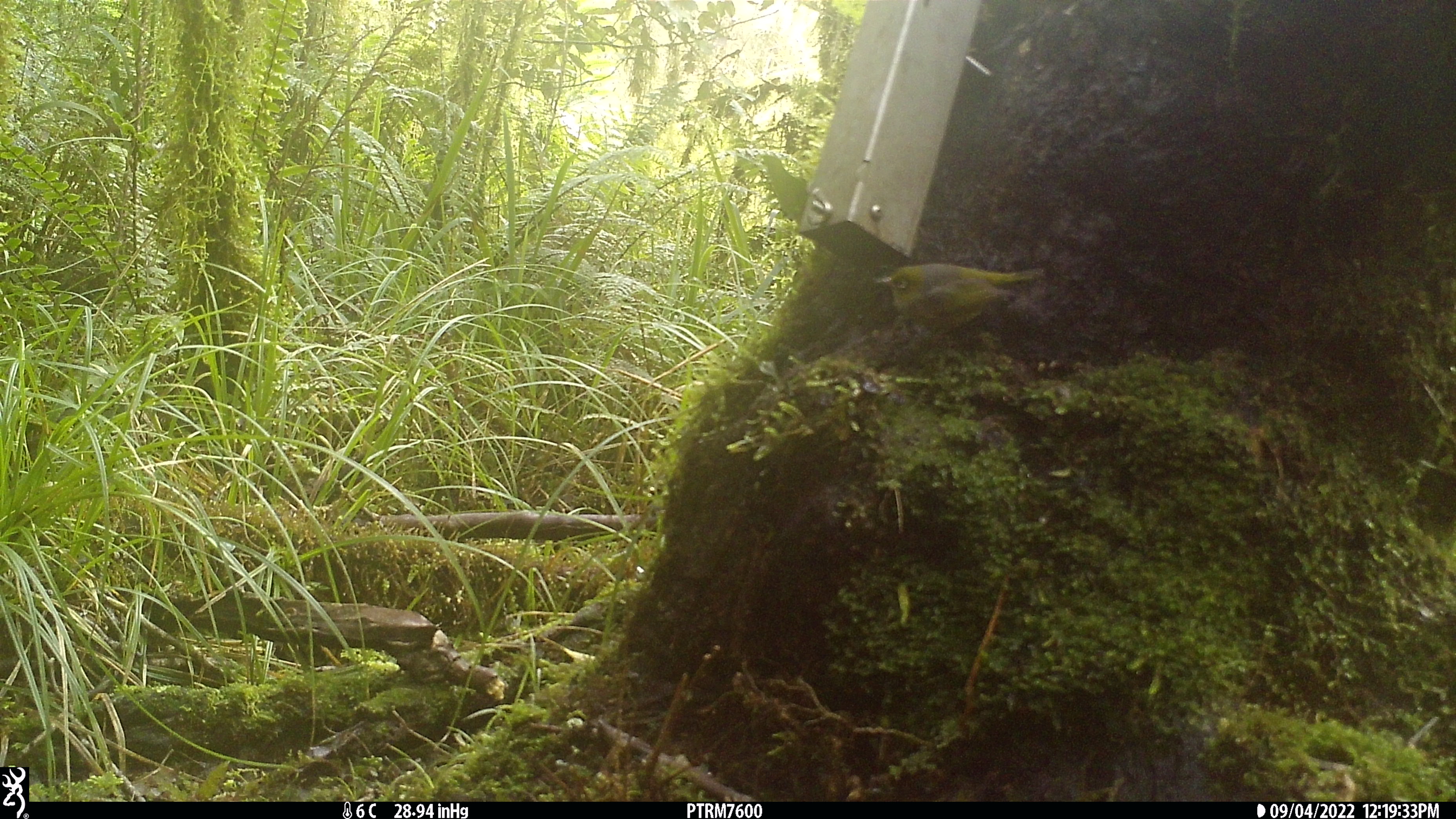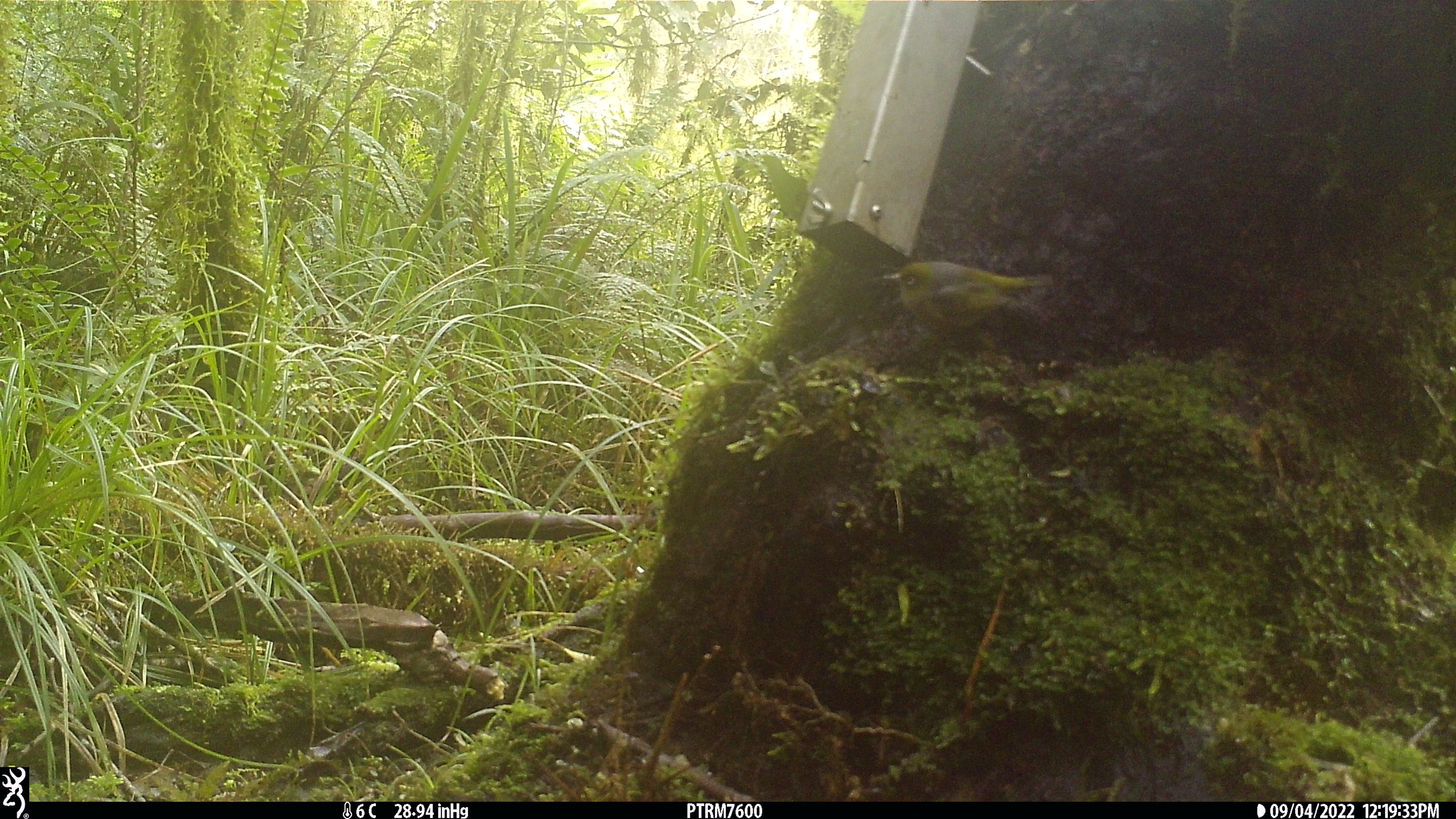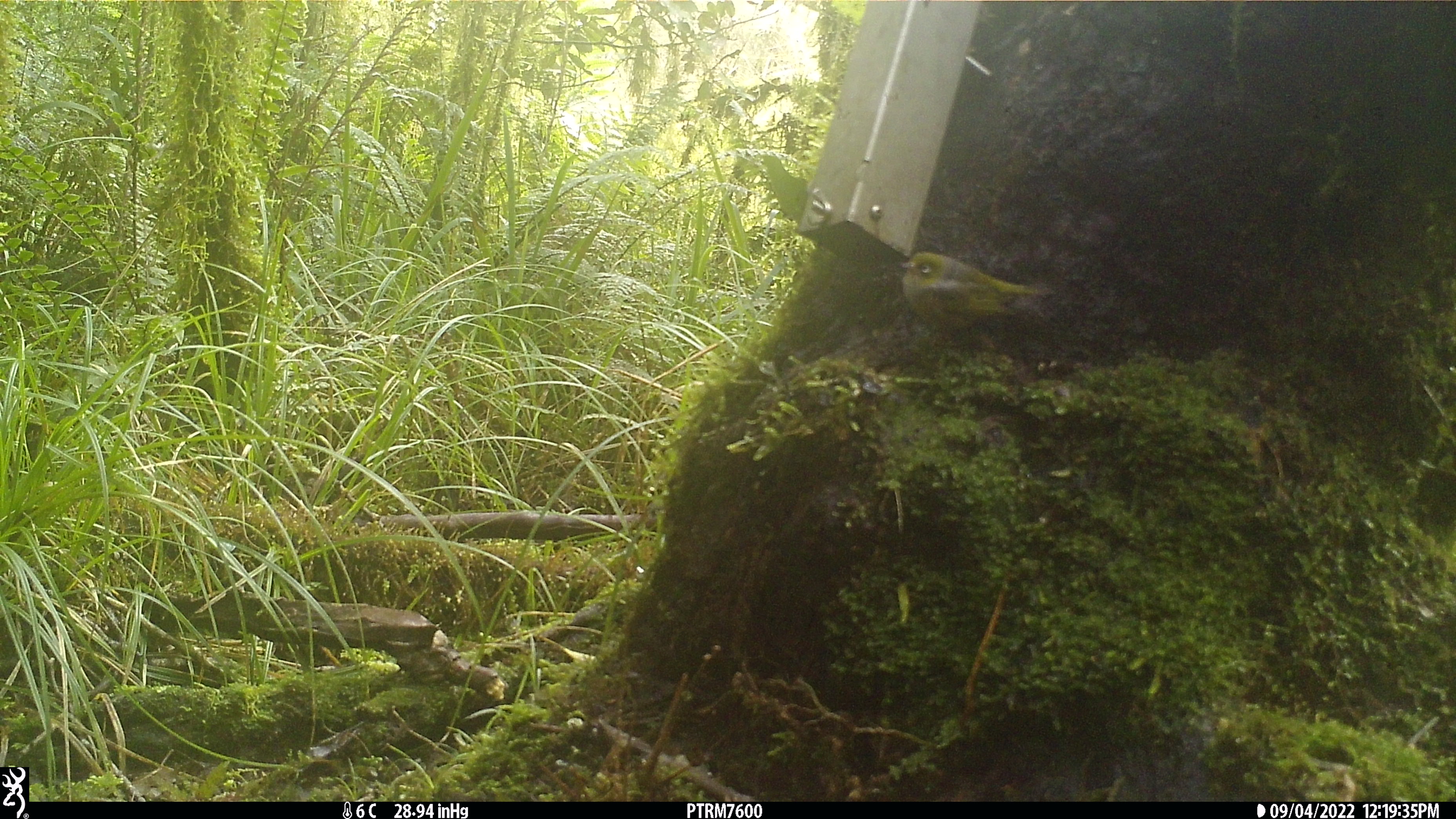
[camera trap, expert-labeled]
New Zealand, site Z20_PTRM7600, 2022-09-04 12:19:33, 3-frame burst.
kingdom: Animalia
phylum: Chordata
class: Aves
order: Passeriformes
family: Zosteropidae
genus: Zosterops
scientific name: Zosterops lateralis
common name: silvereye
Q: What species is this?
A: Silvereye (Zosterops lateralis).